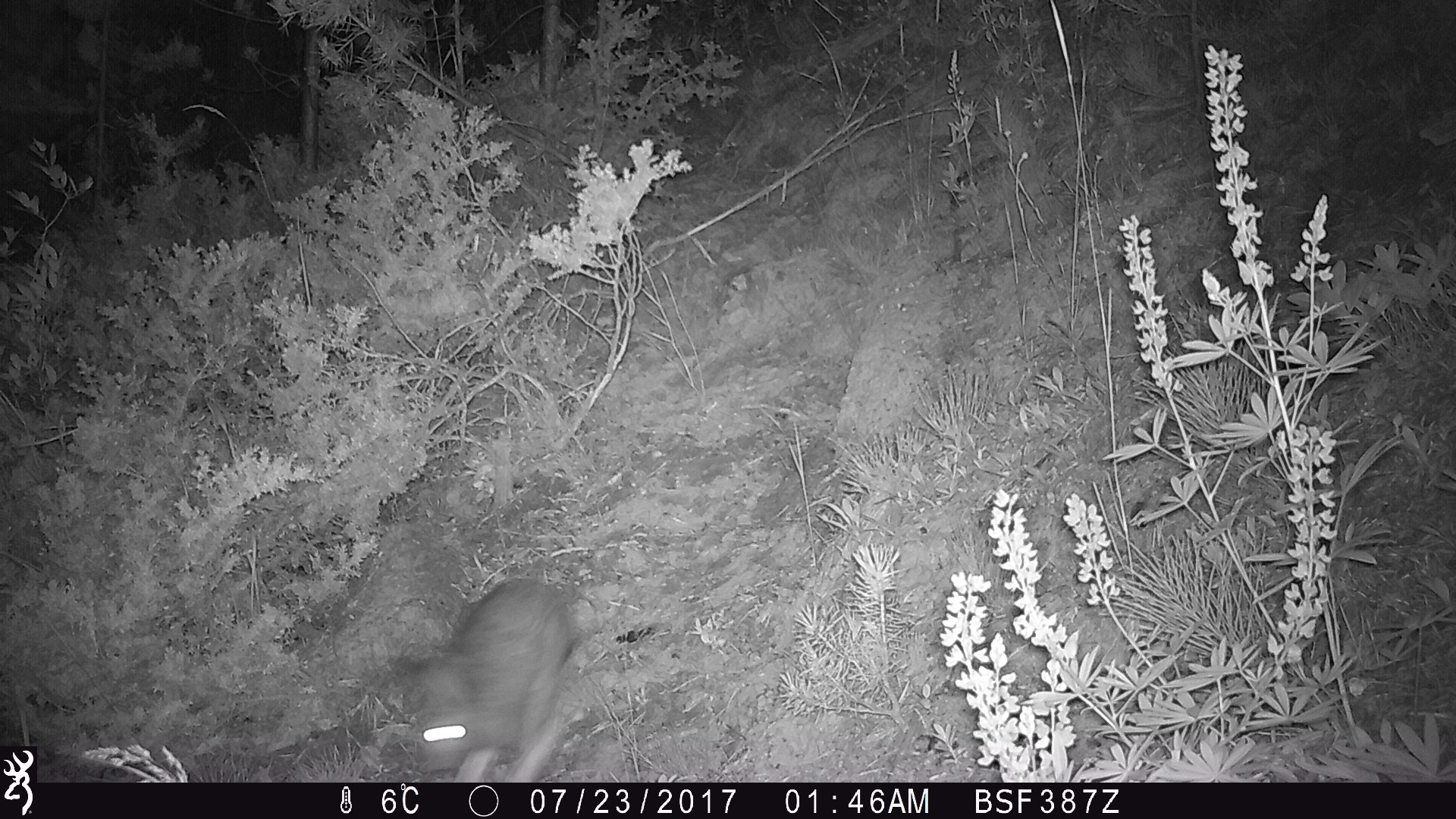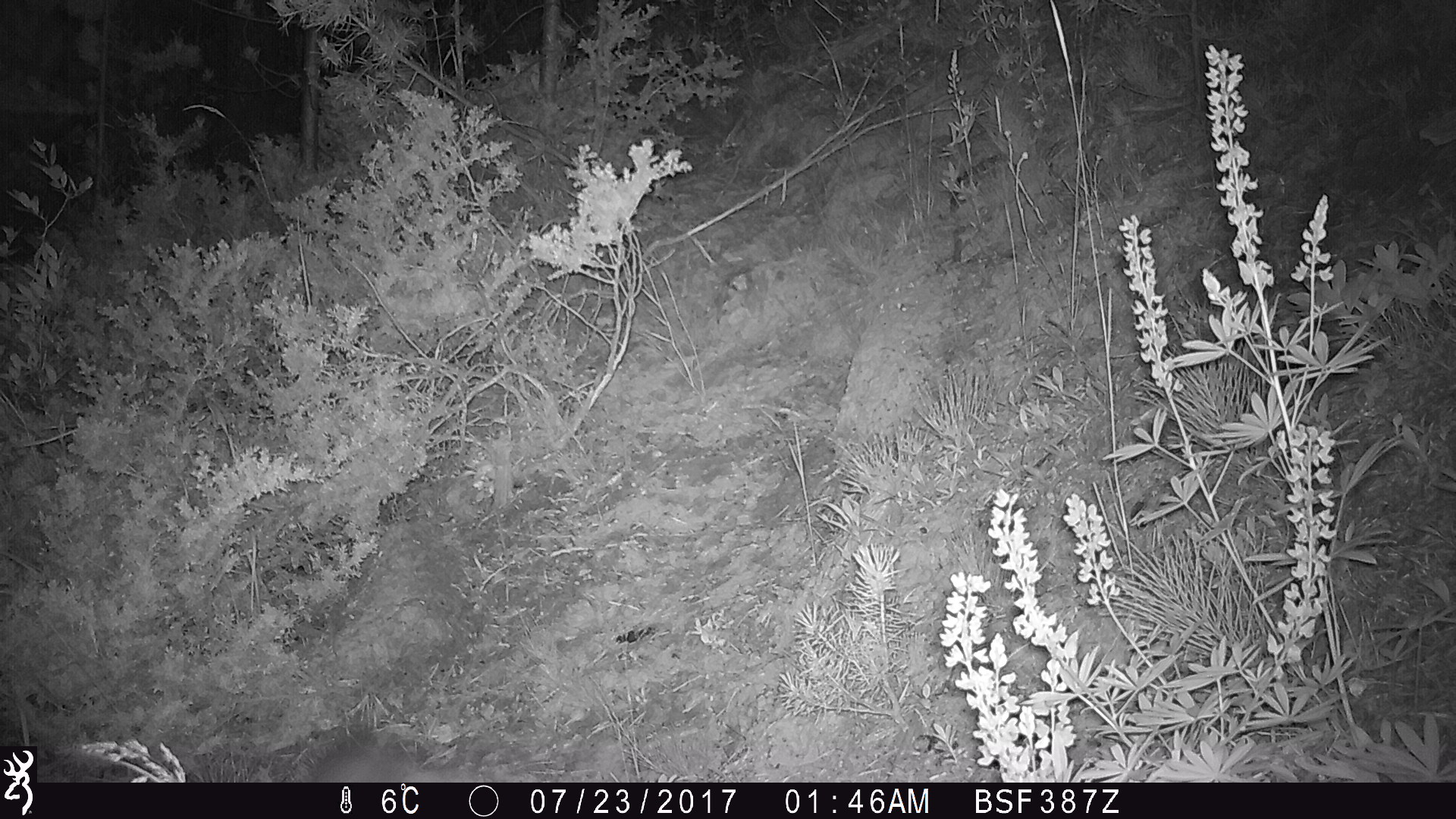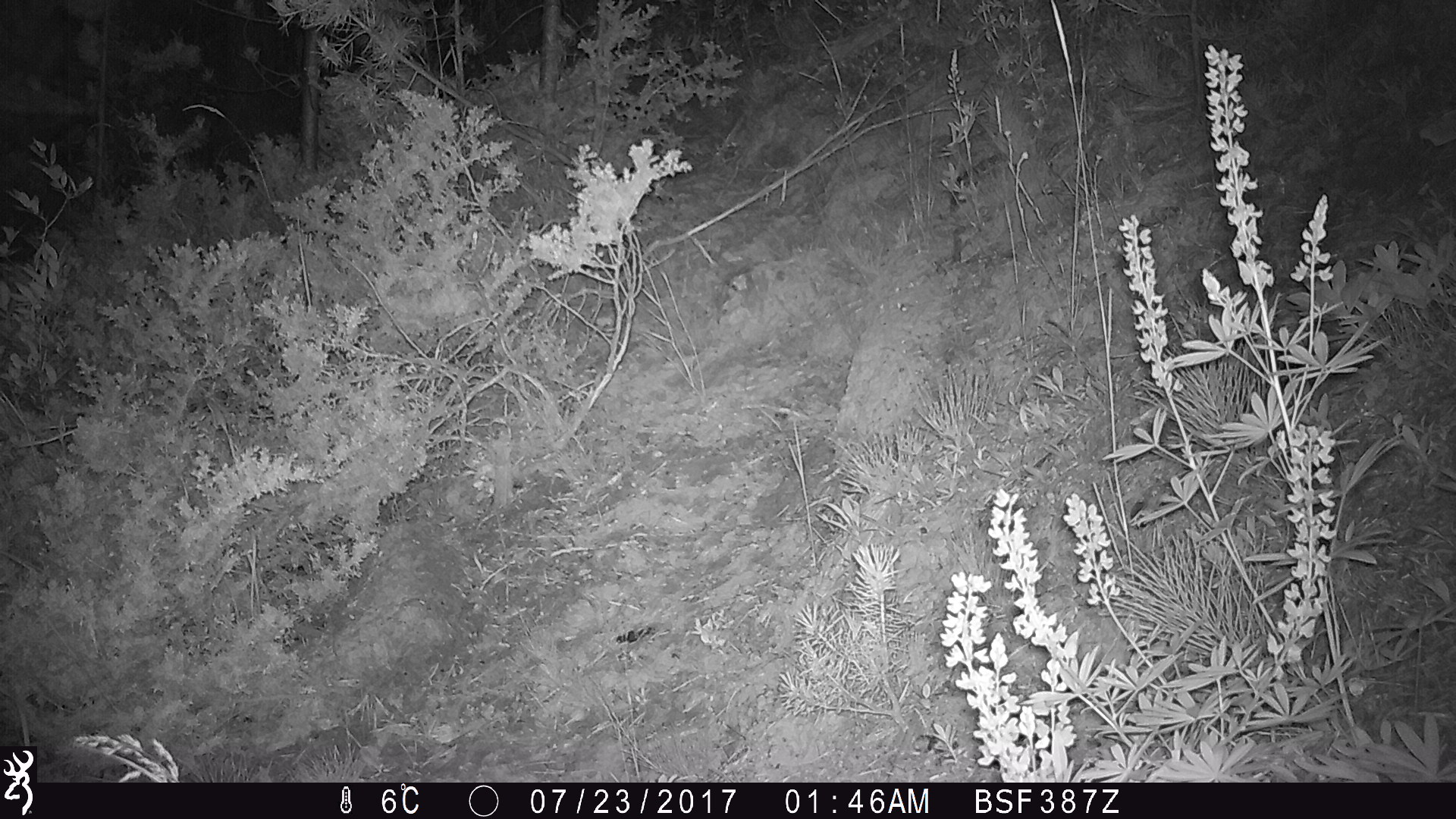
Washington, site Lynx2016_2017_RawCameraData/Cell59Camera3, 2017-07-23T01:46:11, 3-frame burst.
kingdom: Animalia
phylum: Chordata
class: Mammalia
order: Lagomorpha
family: Leporidae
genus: Lepus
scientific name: Lepus americanus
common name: snowshoe hare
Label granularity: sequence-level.